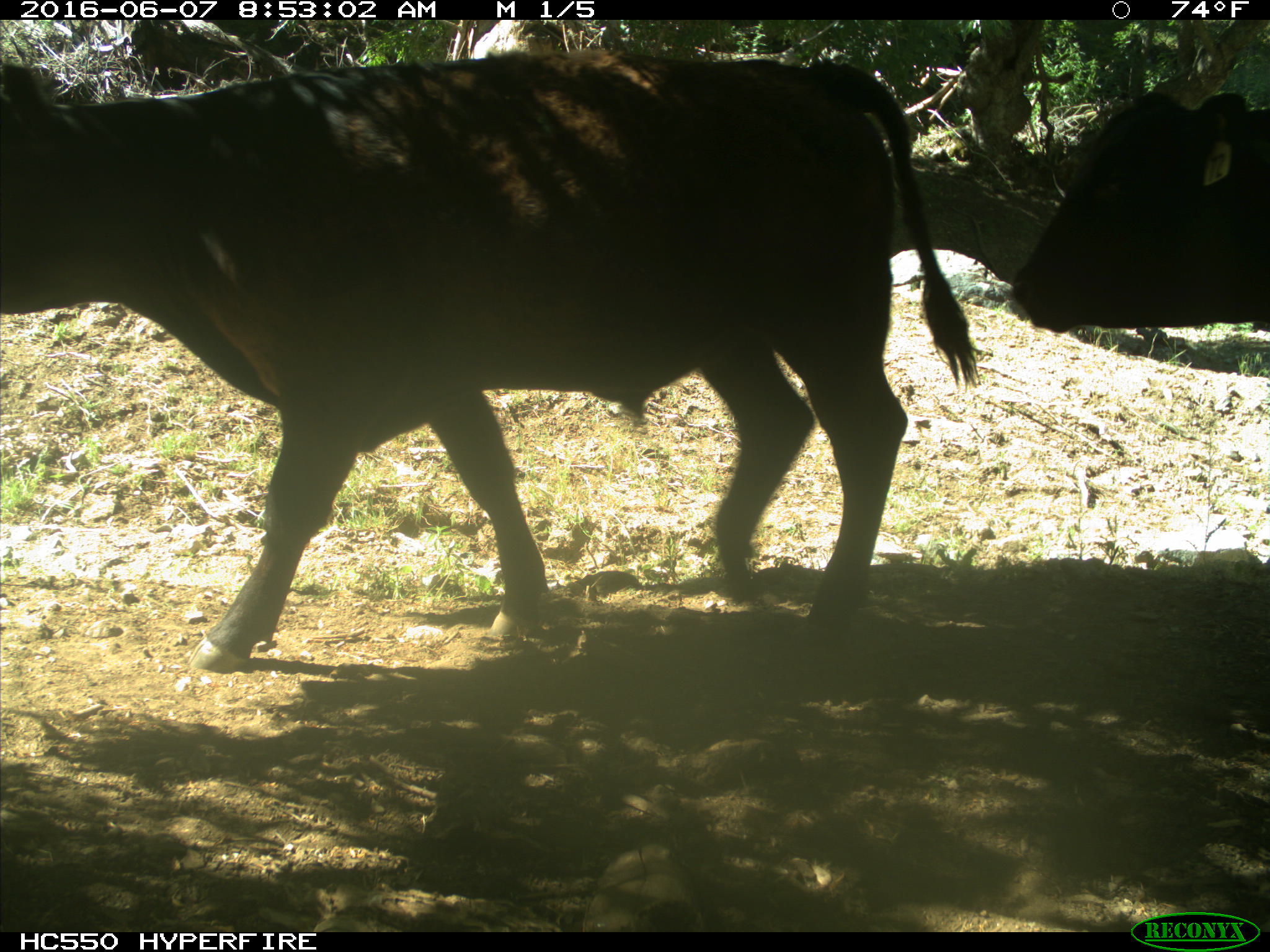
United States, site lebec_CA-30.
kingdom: Animalia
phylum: Chordata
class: Mammalia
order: Artiodactyla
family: Bovidae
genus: Bos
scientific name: Bos taurus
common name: domestic cow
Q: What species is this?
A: Bos taurus (domestic cow).